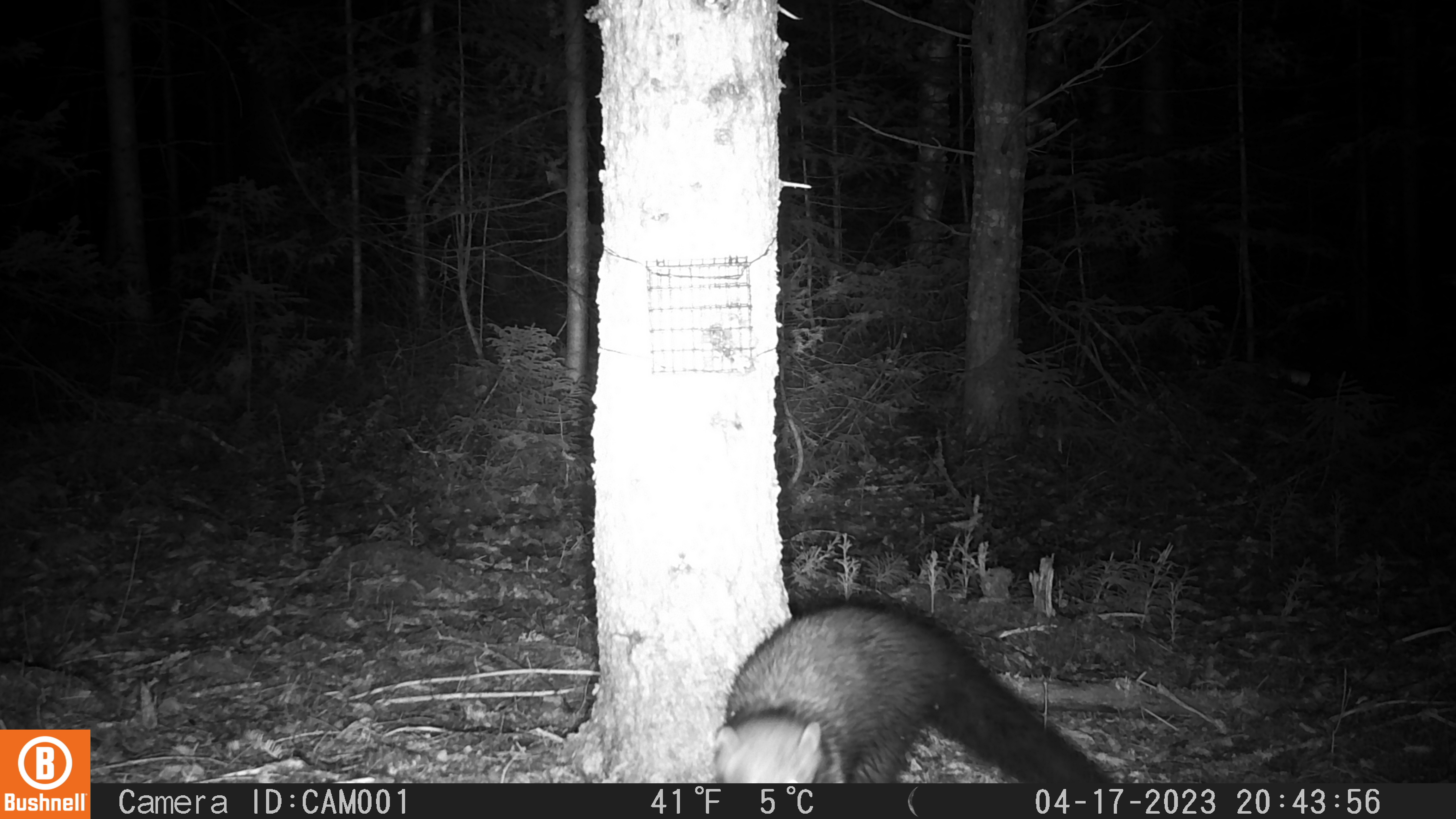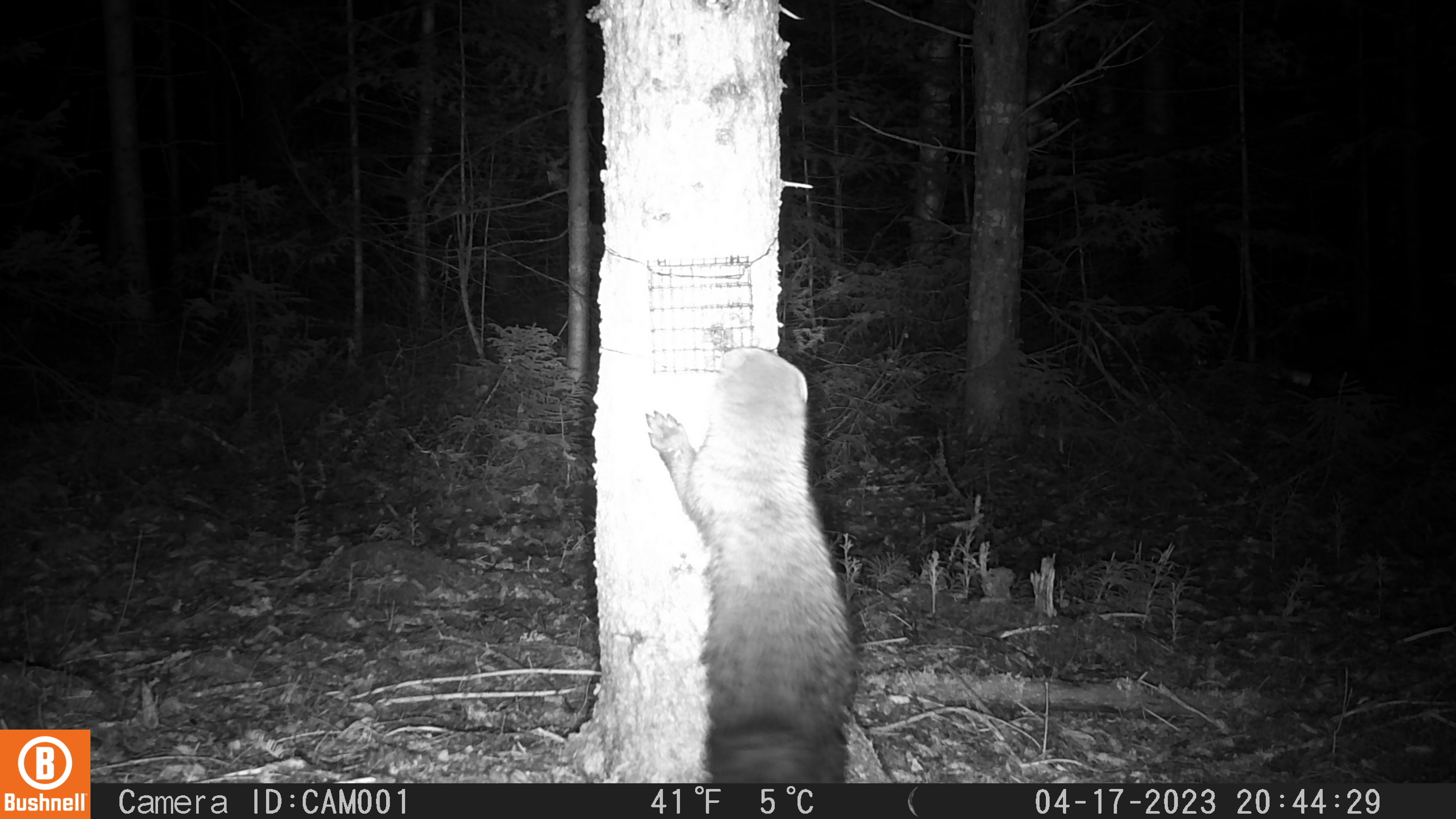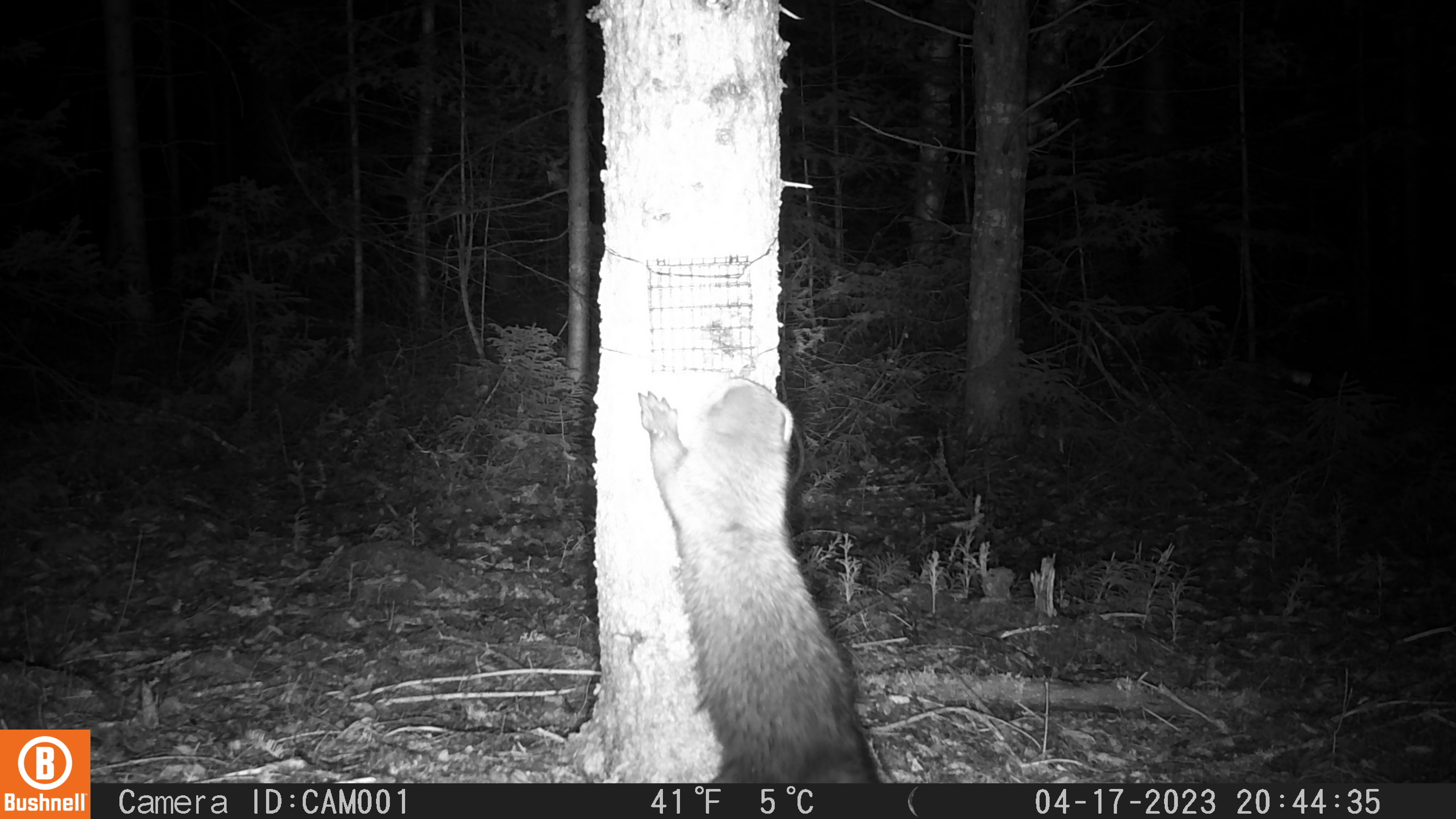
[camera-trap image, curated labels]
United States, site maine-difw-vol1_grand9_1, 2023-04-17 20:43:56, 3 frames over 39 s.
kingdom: Animalia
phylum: Chordata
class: Mammalia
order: Carnivora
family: Mustelidae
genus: Pekania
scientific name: Pekania pennanti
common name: fisher